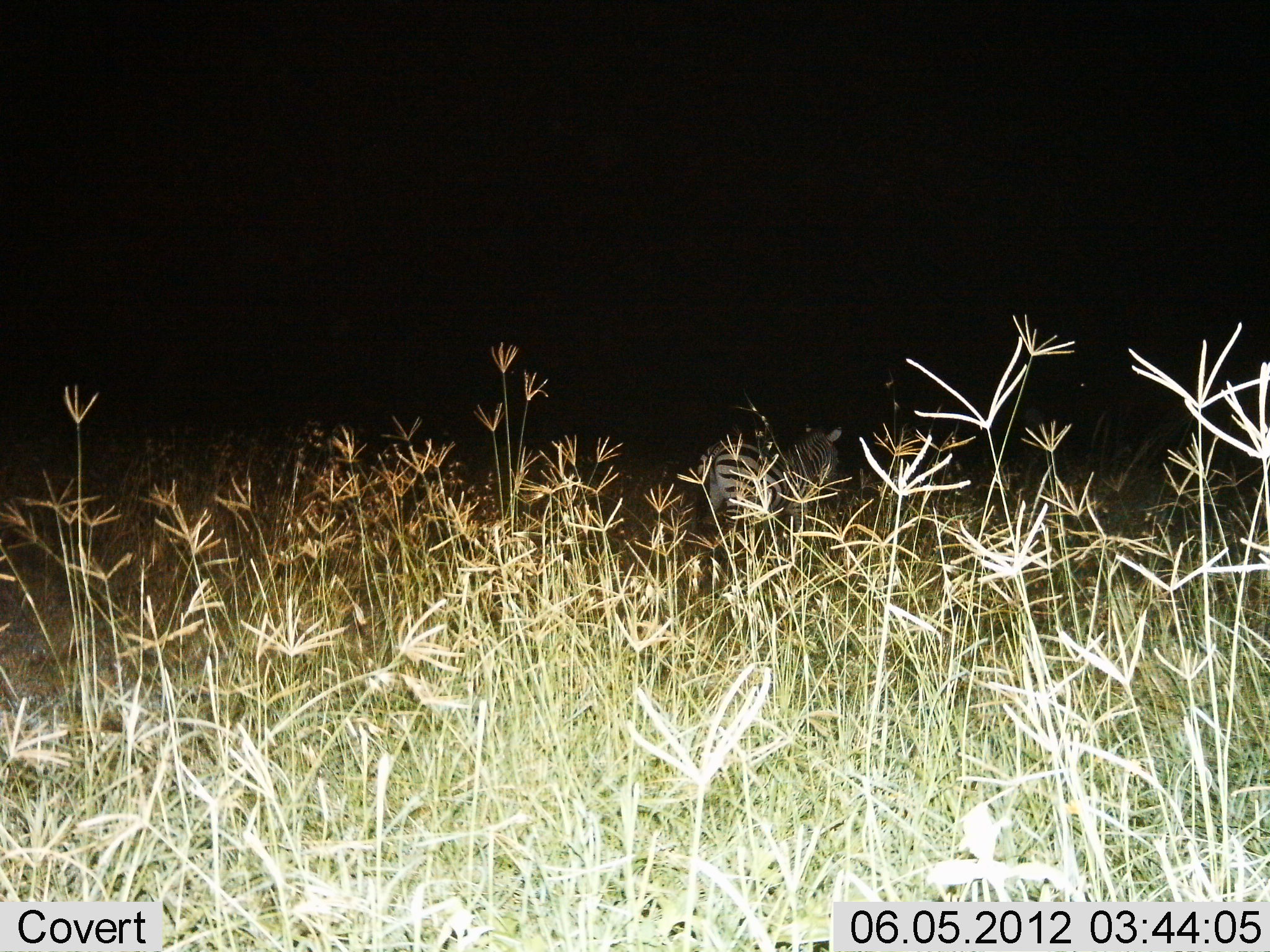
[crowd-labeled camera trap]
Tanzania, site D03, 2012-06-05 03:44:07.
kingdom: Animalia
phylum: Chordata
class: Mammalia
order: Perissodactyla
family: Equidae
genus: Equus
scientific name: Equus quagga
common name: plains zebra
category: zebra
Zebra (plains zebra) (Equus quagga), count 1. Behavior (volunteer vote fractions): standing 60%, resting 0%, moving 30%, interacting 0%. Young present (vote fraction): 0%. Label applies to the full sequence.